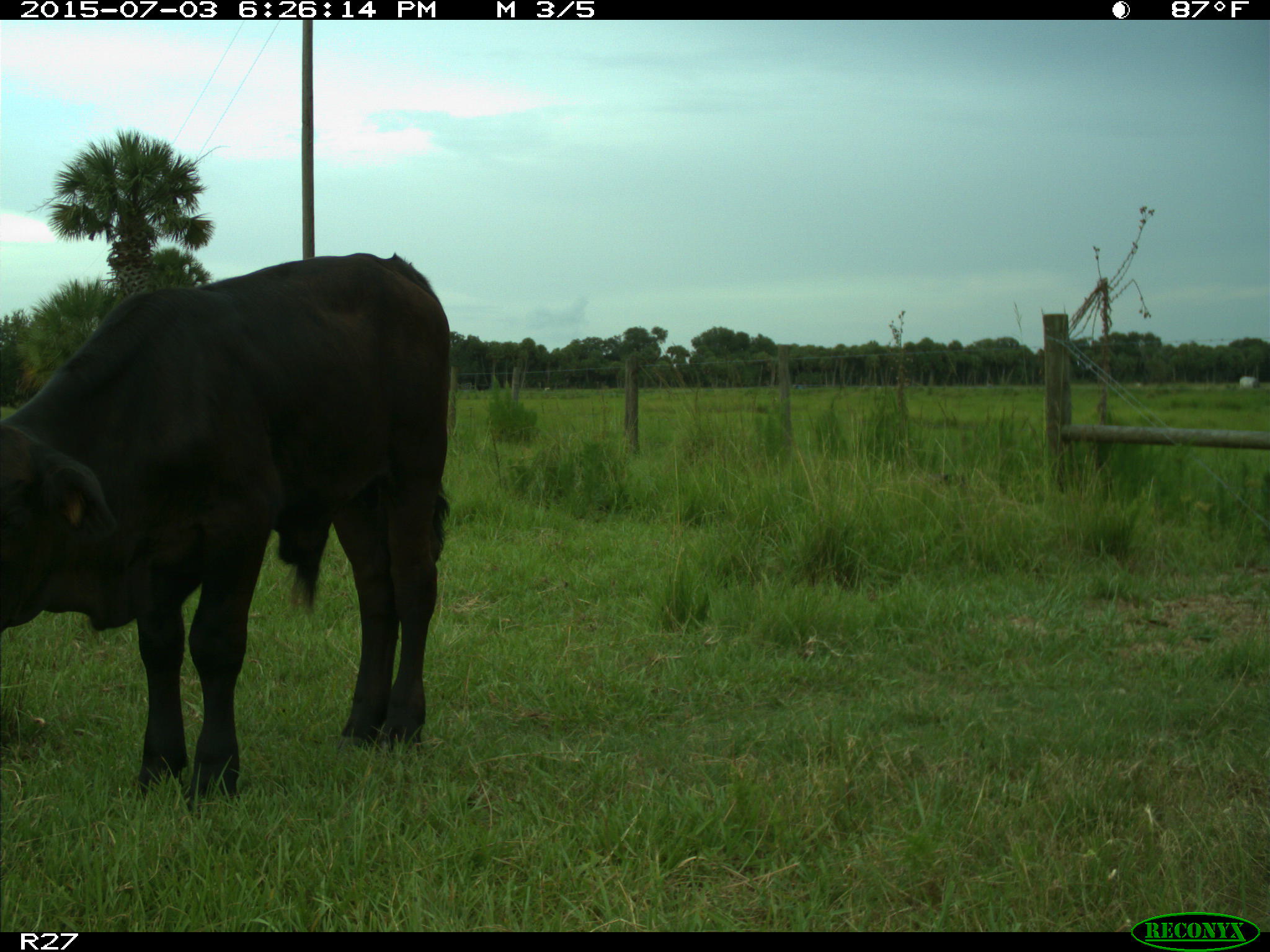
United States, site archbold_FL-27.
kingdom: Animalia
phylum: Chordata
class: Mammalia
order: Artiodactyla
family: Bovidae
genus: Bos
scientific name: Bos taurus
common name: domestic cow